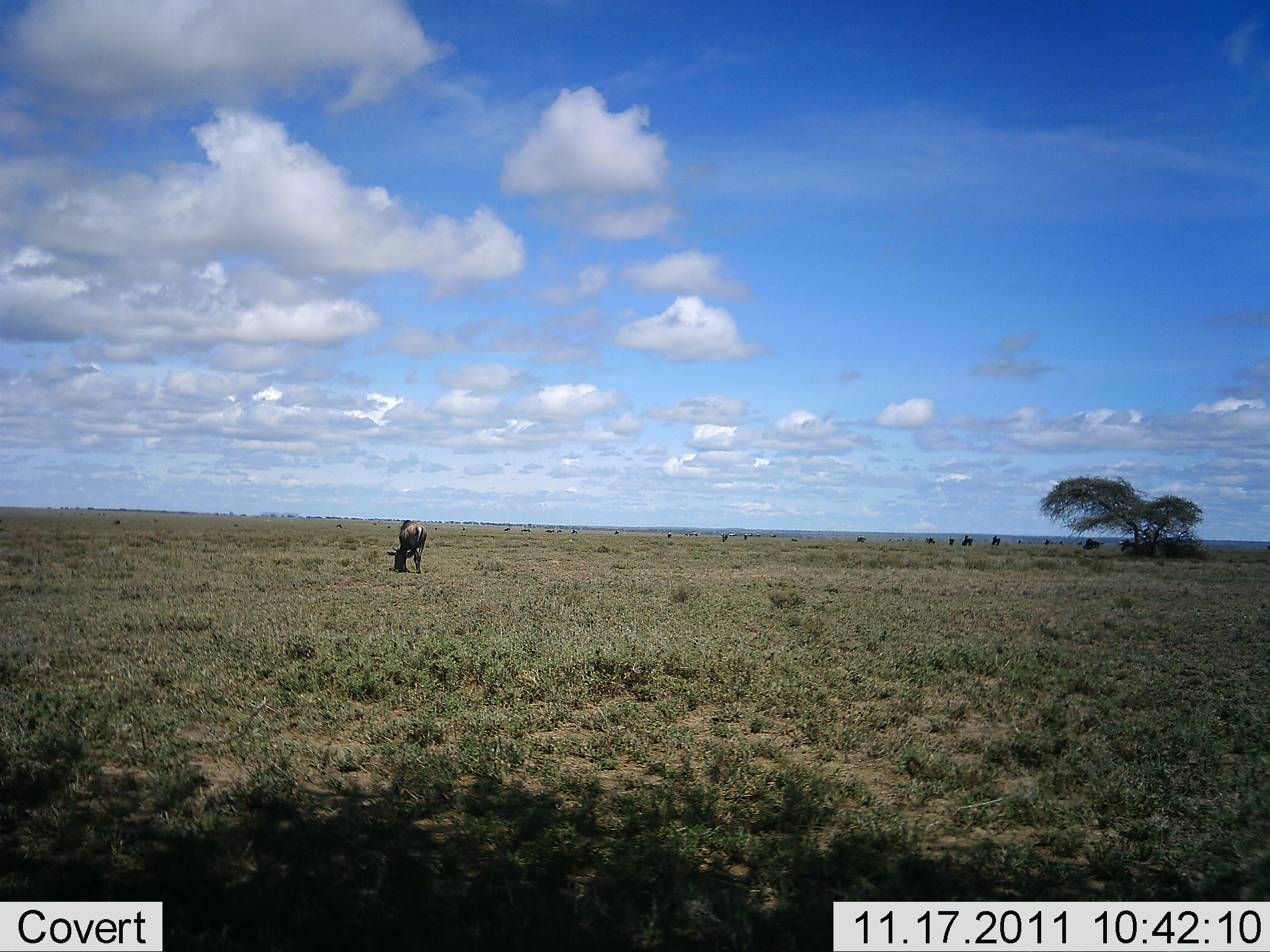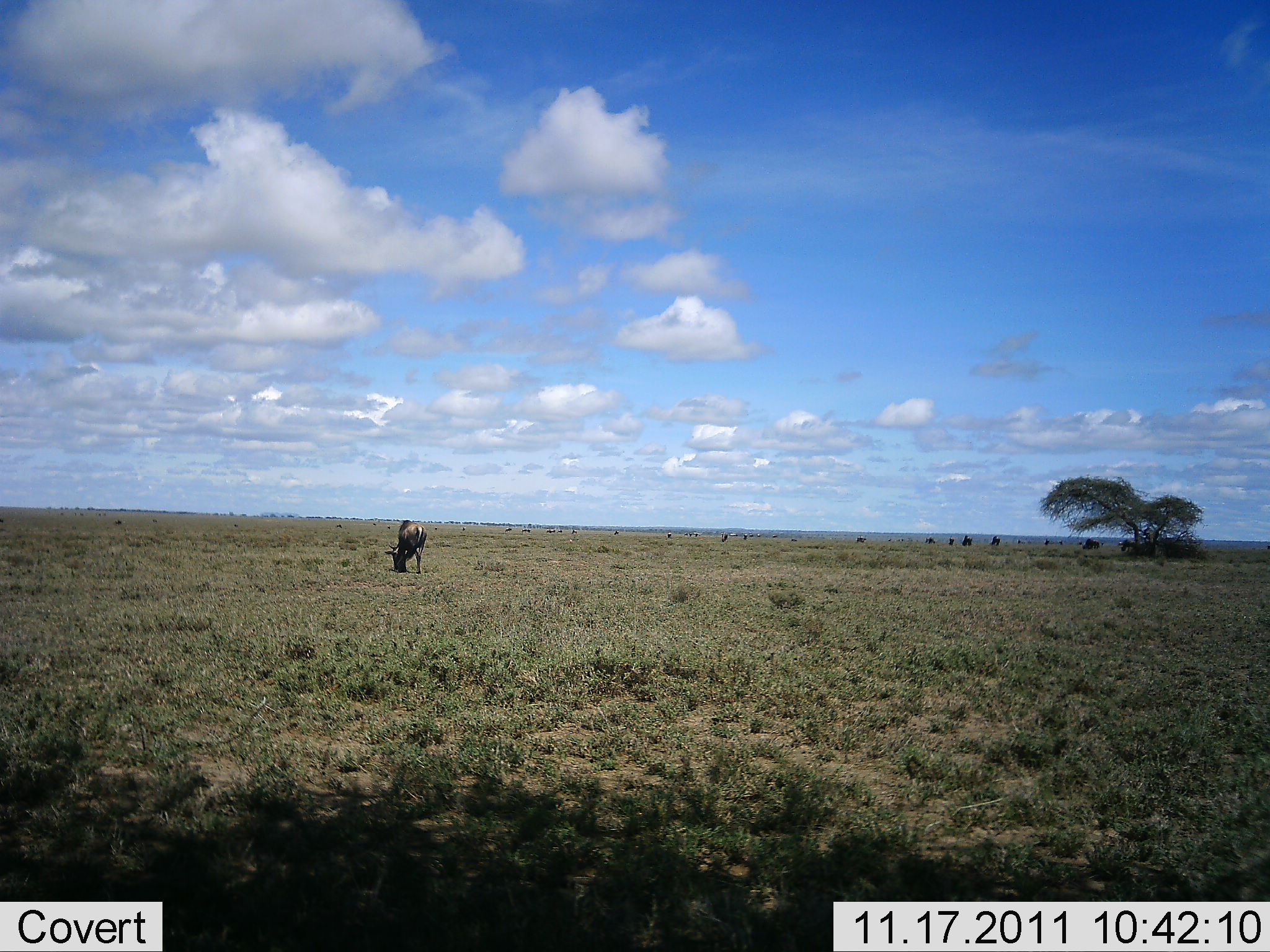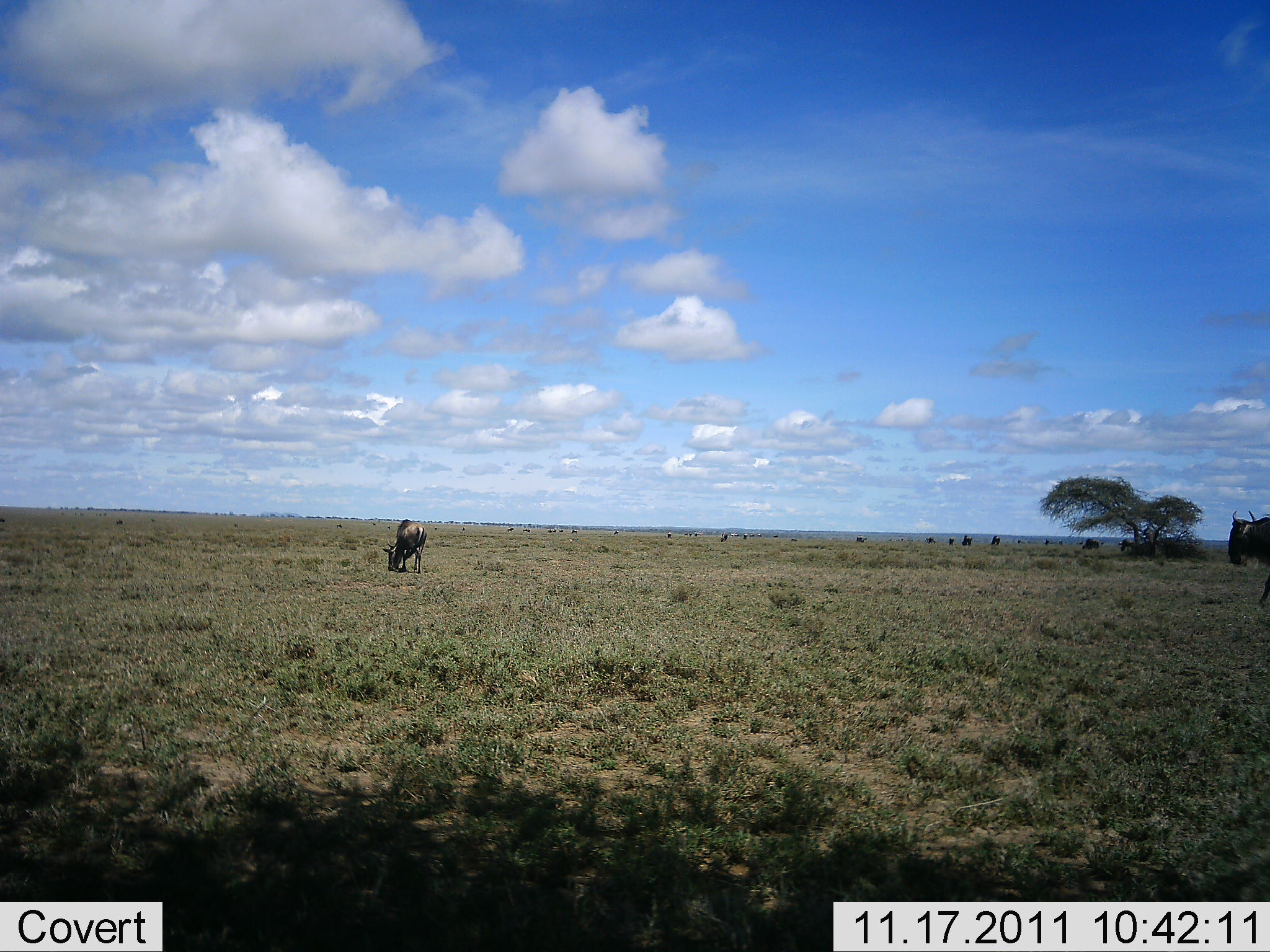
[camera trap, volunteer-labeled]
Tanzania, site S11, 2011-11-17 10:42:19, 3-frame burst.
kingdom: Animalia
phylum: Chordata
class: Mammalia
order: Artiodactyla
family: Bovidae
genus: Connochaetes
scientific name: Connochaetes taurinus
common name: blue wildebeest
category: wildebeest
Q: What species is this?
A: Wildebeest (blue wildebeest) (Connochaetes taurinus).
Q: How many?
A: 2.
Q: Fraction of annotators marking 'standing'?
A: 20%.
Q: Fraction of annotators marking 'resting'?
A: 0%.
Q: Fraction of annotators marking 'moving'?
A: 30%.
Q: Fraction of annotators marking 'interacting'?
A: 0%.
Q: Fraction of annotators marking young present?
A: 0%.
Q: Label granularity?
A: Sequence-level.